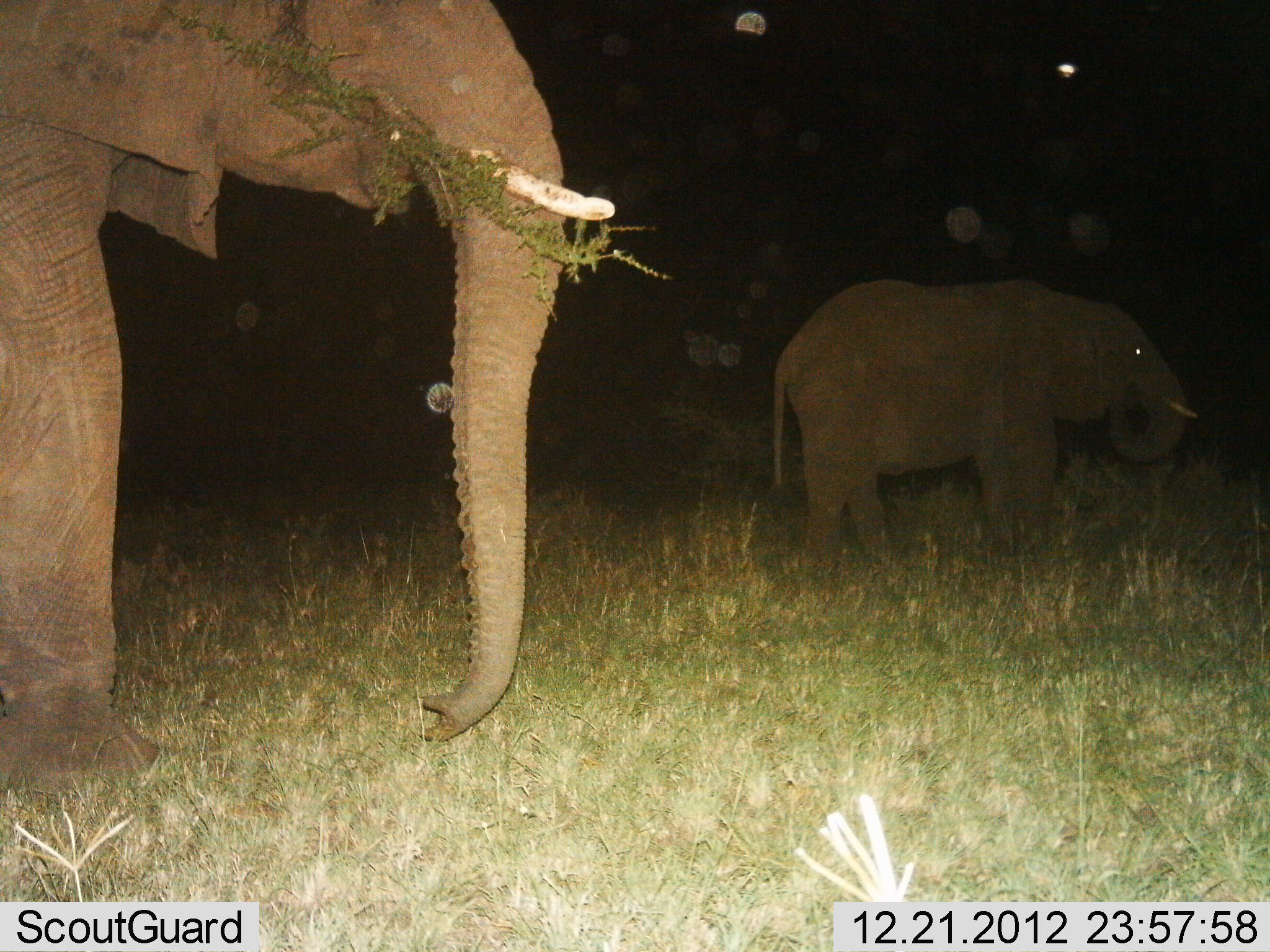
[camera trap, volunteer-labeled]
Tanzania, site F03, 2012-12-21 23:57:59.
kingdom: Animalia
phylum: Chordata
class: Mammalia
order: Proboscidea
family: Elephantidae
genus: Loxodonta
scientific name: Loxodonta africana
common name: african bush elephant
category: elephant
Elephant (african bush elephant) (Loxodonta africana), count 2. Behavior (volunteer vote fractions): standing 36%, resting 0%, moving 7%, interacting 0%. Young present (vote fraction): 14%. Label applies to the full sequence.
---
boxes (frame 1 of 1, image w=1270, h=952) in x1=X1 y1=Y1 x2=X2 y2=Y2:
animal: x1=0 y1=1 x2=616 y2=798; x1=771 y1=277 x2=1201 y2=564